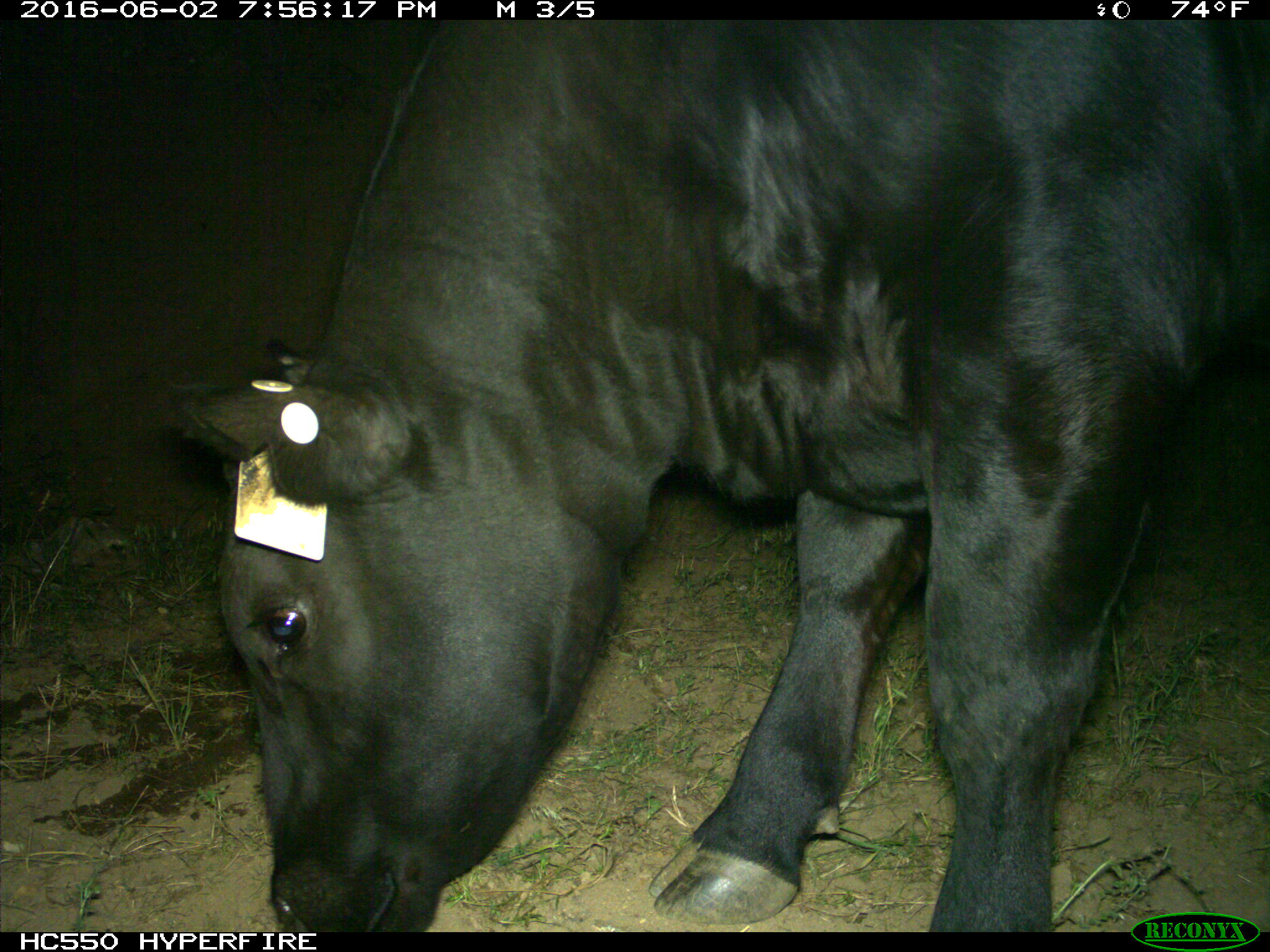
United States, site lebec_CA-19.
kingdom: Animalia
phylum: Chordata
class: Mammalia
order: Artiodactyla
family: Bovidae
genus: Bos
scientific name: Bos taurus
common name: domestic cow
Bos taurus (domestic cow).